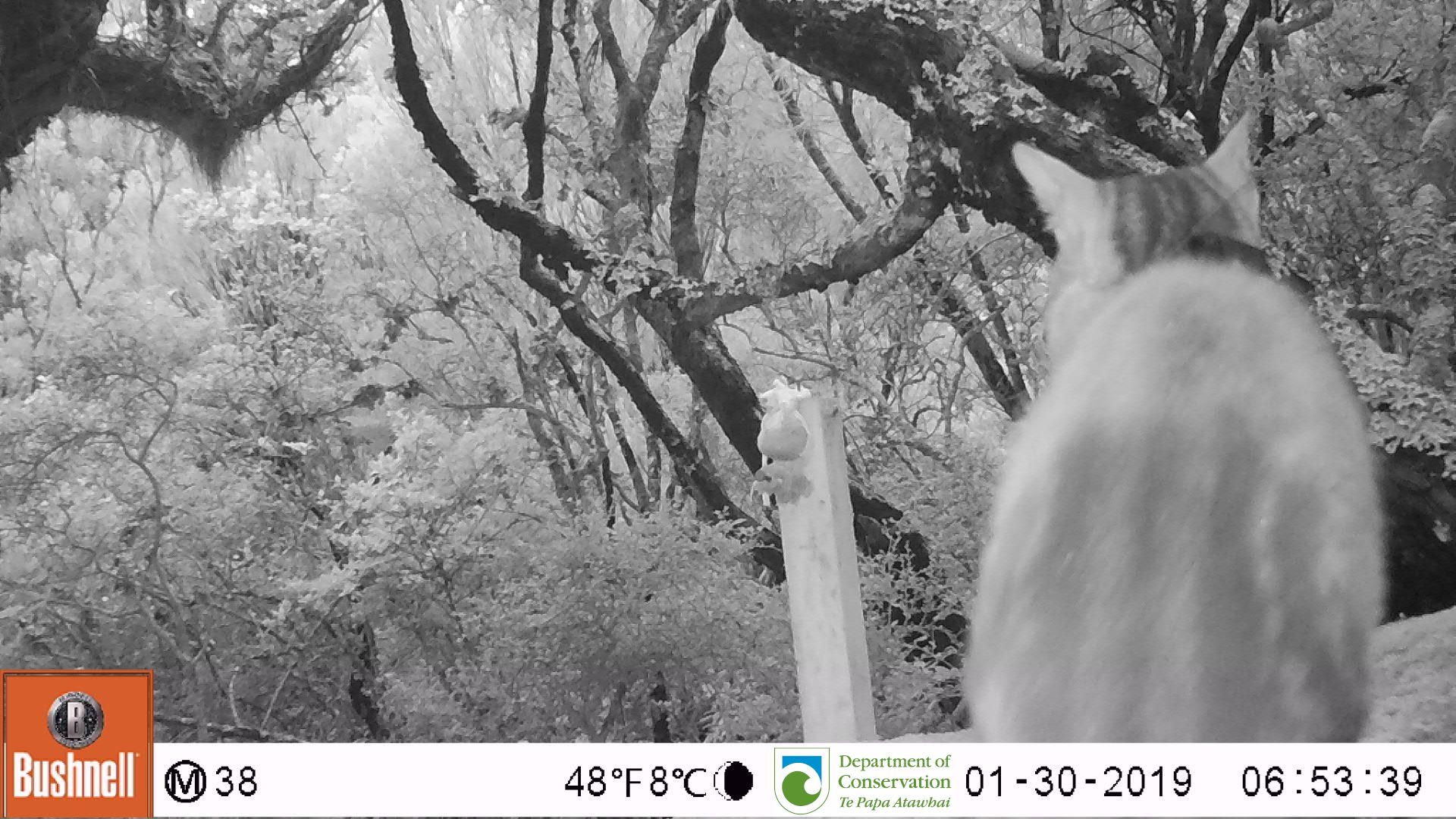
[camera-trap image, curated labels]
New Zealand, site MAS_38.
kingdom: Animalia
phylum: Chordata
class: Mammalia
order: Carnivora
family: Felidae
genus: Felis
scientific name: Felis catus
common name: domestic cat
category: cat